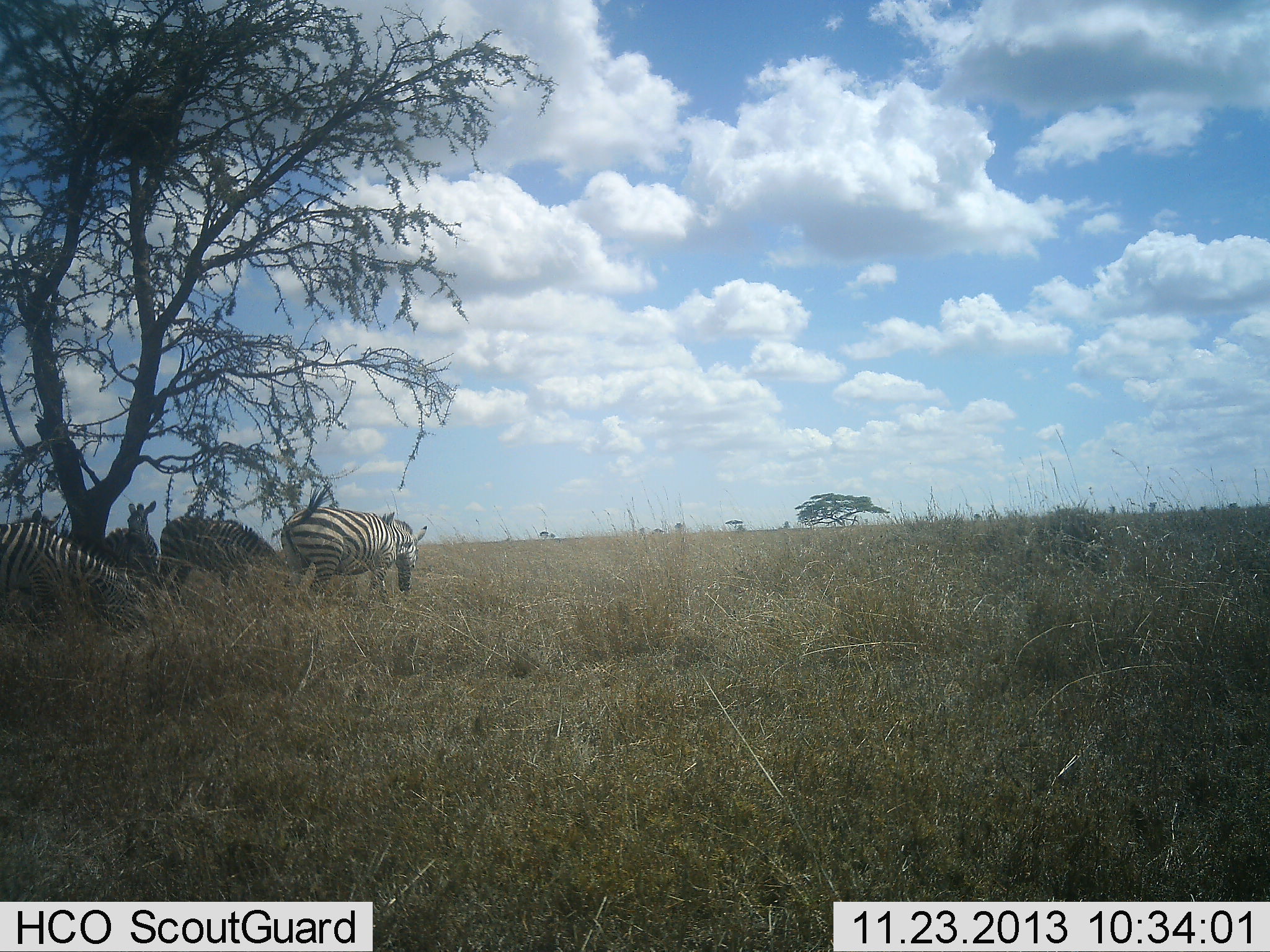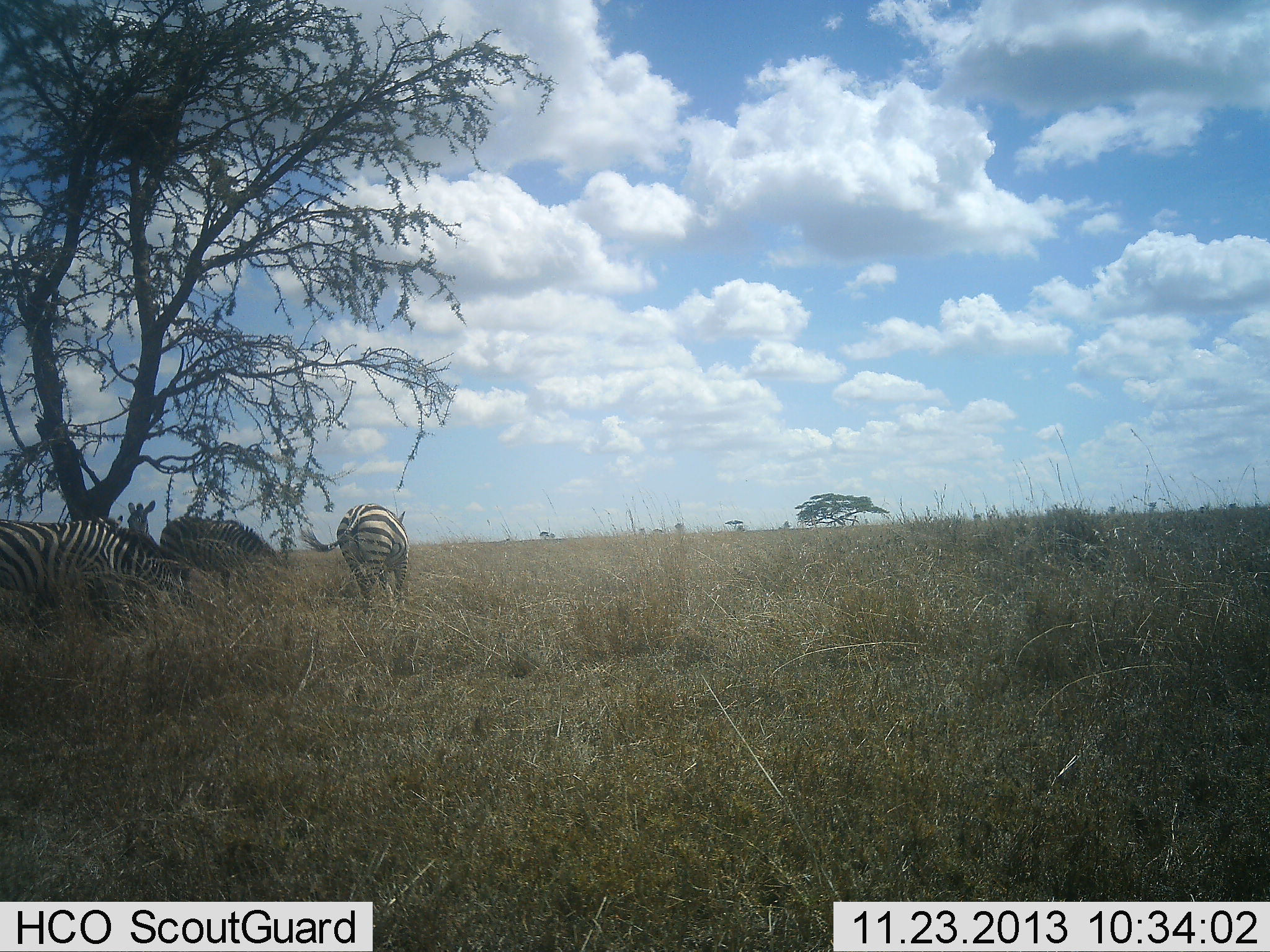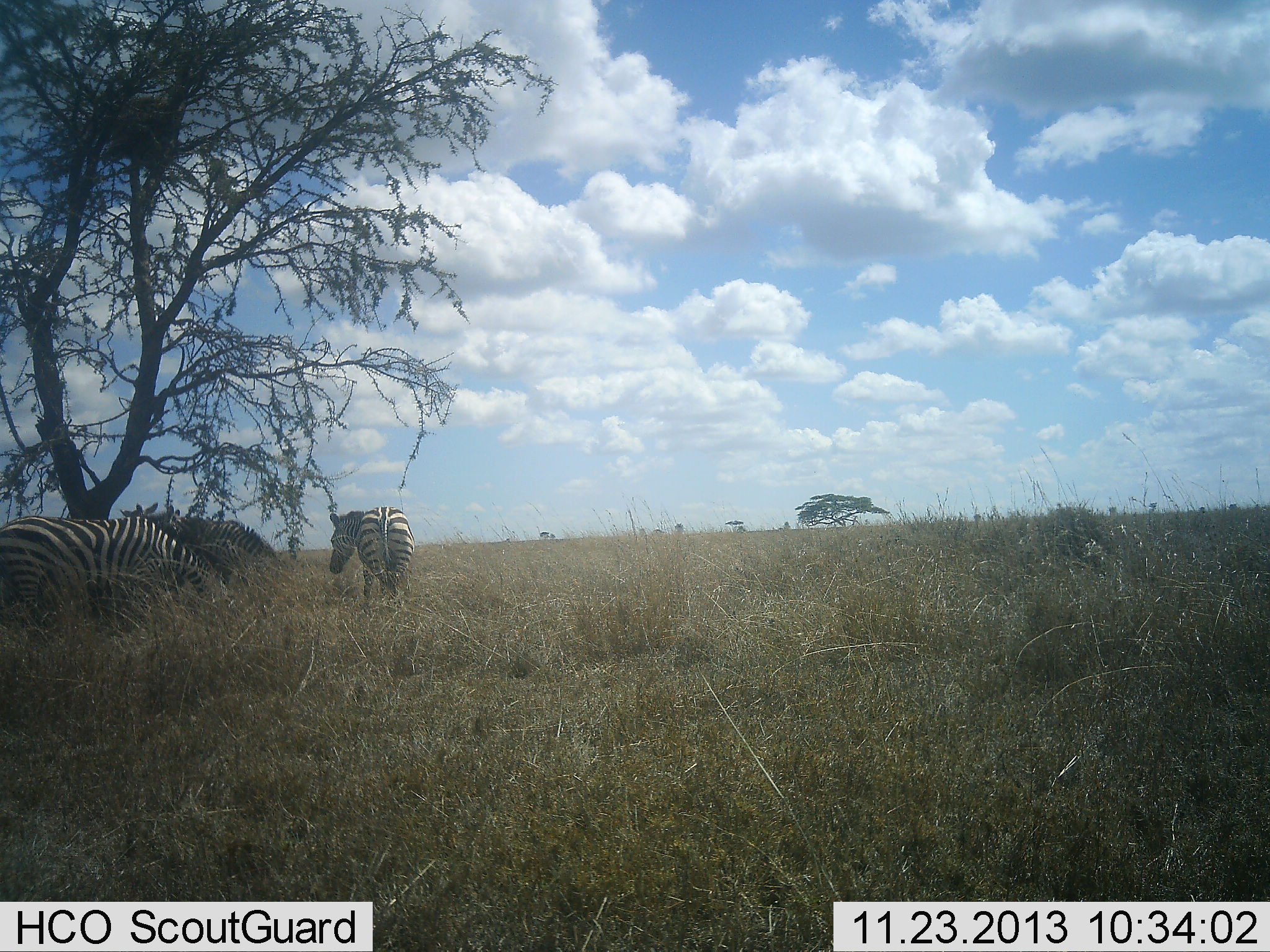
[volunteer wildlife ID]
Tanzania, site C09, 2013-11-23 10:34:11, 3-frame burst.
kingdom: Animalia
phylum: Chordata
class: Mammalia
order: Perissodactyla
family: Equidae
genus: Equus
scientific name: Equus quagga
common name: plains zebra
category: zebra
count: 4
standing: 60%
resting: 0%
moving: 50%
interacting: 0%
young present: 0%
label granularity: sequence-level